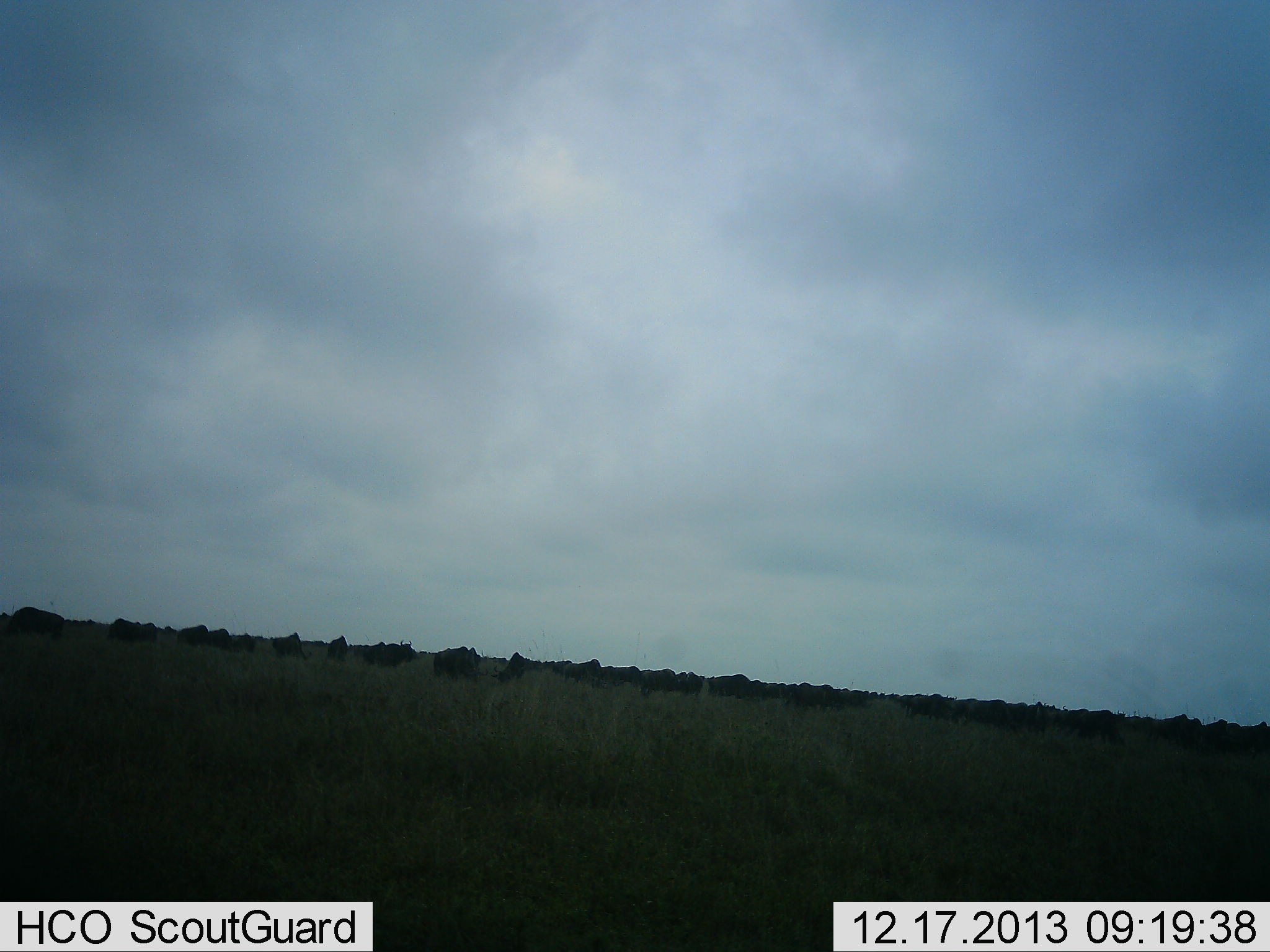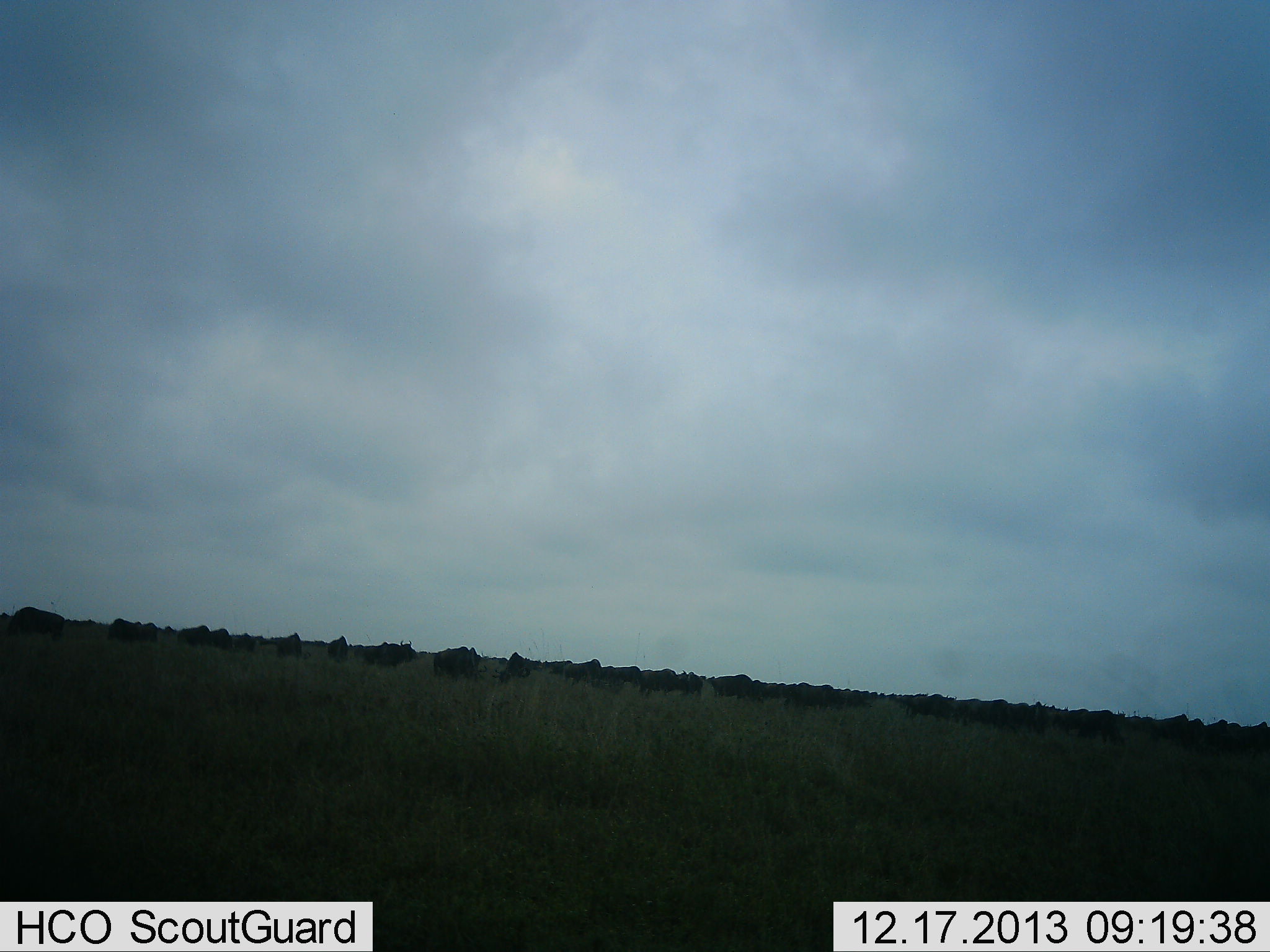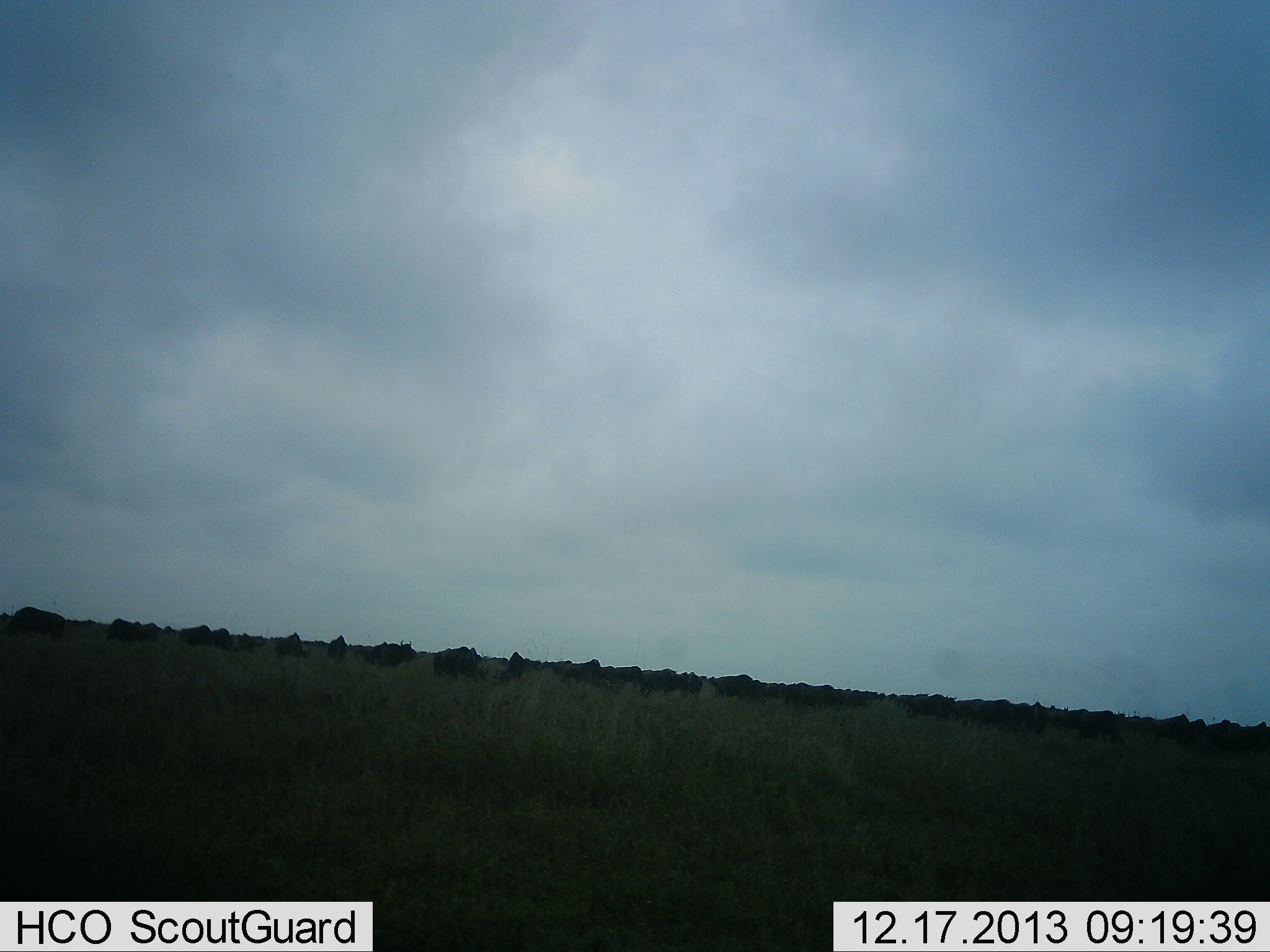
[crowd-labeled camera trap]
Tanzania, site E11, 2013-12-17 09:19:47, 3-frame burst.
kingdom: Animalia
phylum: Chordata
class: Mammalia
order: Artiodactyla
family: Bovidae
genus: Connochaetes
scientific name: Connochaetes taurinus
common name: blue wildebeest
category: wildebeest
Wildebeest (blue wildebeest) (Connochaetes taurinus), count 11-50. Behavior (volunteer vote fractions): standing 30%, resting 0%, moving 20%, interacting 0%. Young present (vote fraction): 0%. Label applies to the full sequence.